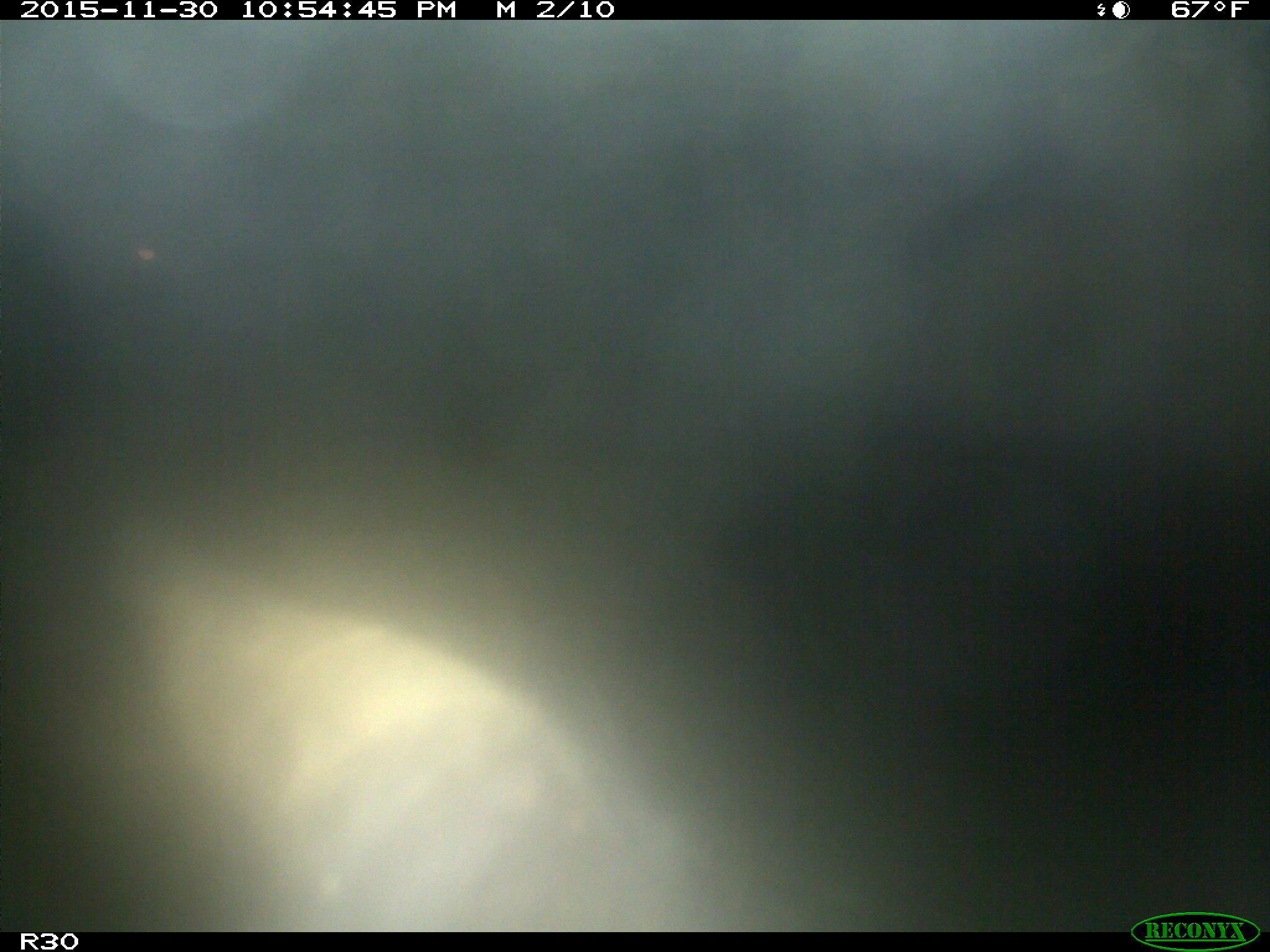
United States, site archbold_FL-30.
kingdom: Animalia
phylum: Chordata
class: Mammalia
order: Artiodactyla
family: Bovidae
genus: Bos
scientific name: Bos taurus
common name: domestic cow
Bos taurus (domestic cow).